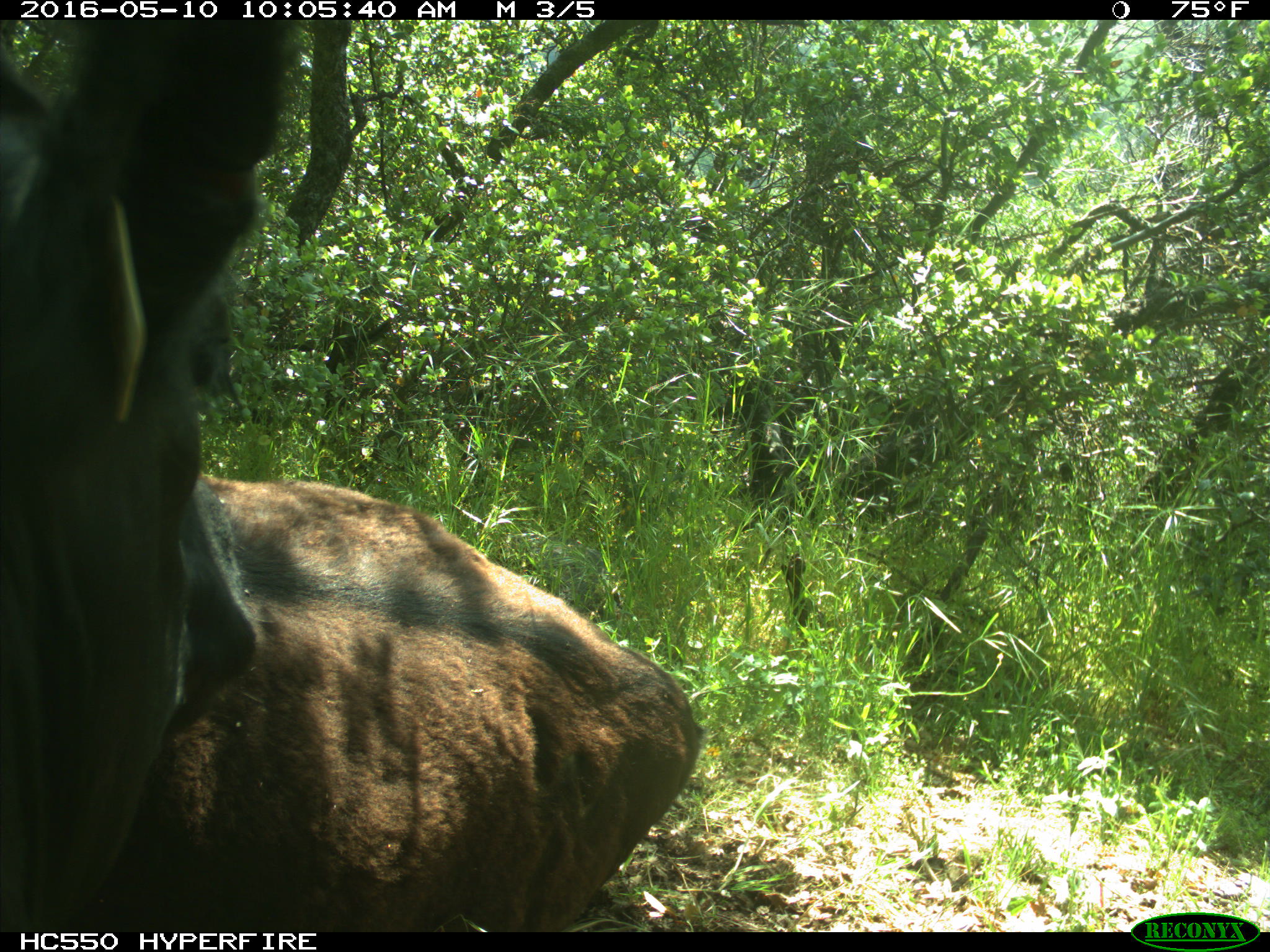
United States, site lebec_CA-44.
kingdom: Animalia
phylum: Chordata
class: Mammalia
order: Artiodactyla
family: Bovidae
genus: Bos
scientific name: Bos taurus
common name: domestic cow